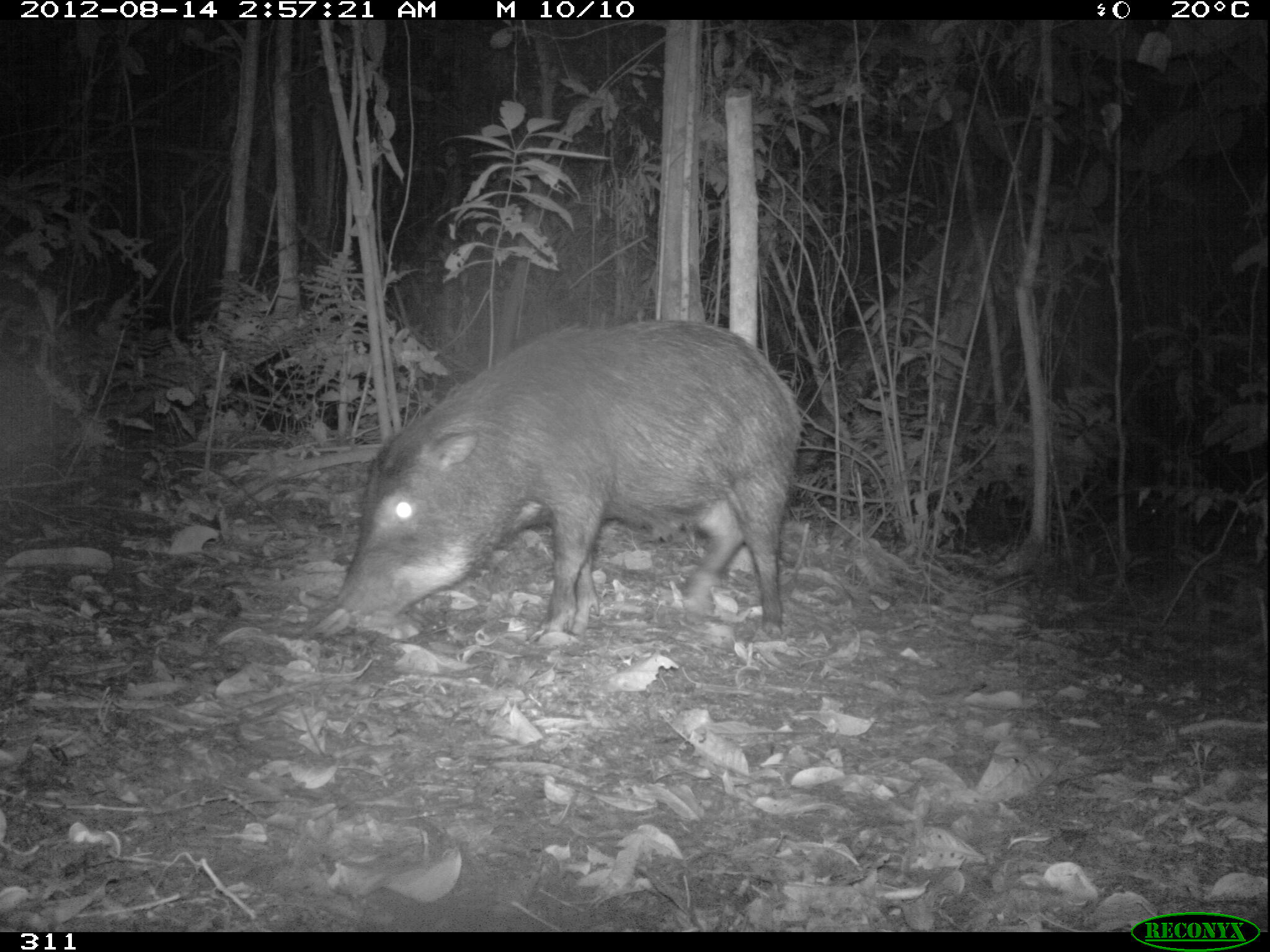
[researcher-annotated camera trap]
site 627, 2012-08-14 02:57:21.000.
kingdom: Animalia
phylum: Chordata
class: Mammalia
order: Artiodactyla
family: Tayassuidae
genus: Tayassu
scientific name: Tayassu pecari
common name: white-lipped peccary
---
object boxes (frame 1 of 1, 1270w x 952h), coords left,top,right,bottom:
tayassu pecari: 327,319,801,646